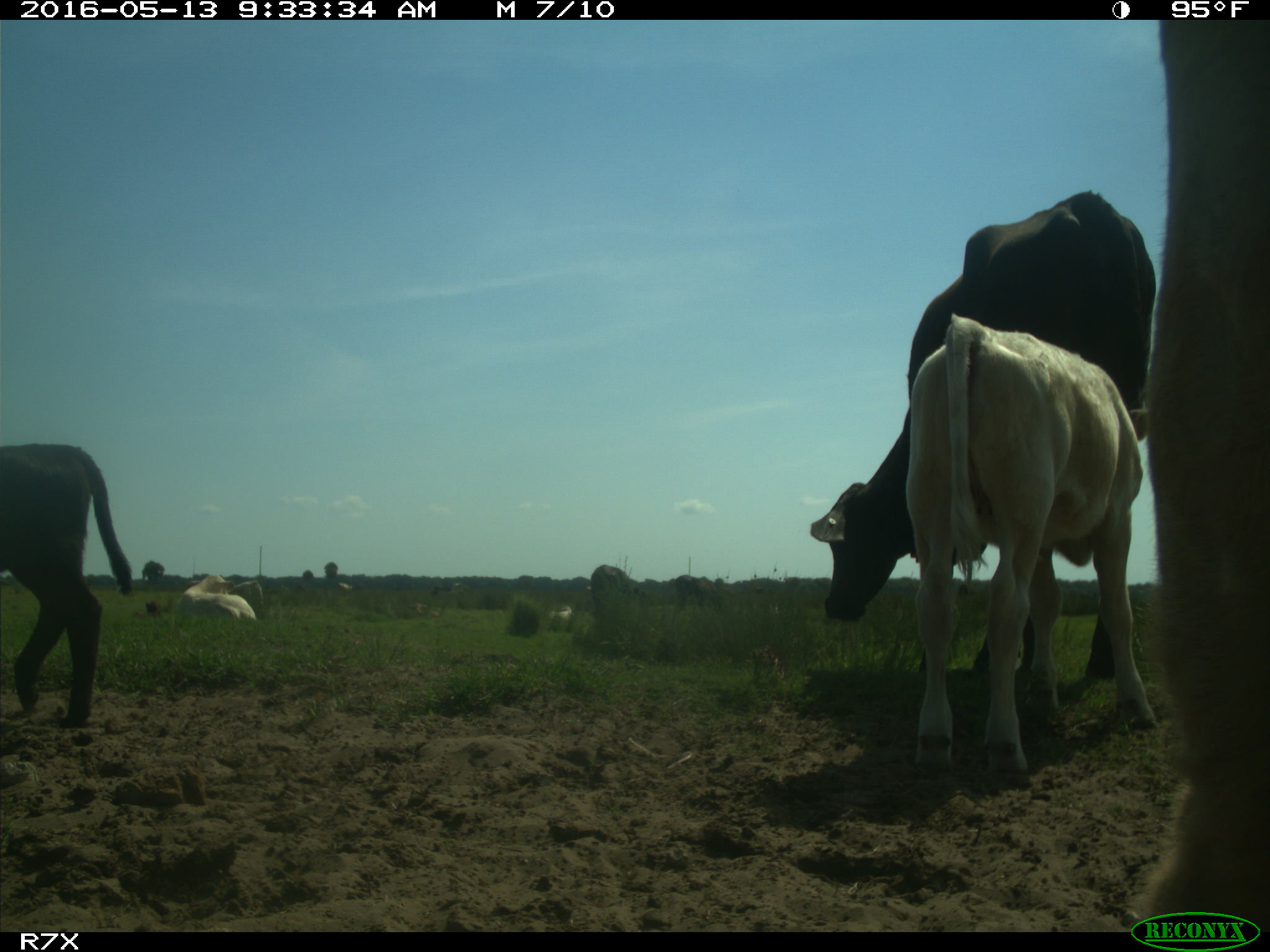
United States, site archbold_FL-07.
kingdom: Animalia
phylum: Chordata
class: Mammalia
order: Artiodactyla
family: Bovidae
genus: Bos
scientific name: Bos taurus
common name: domestic cow